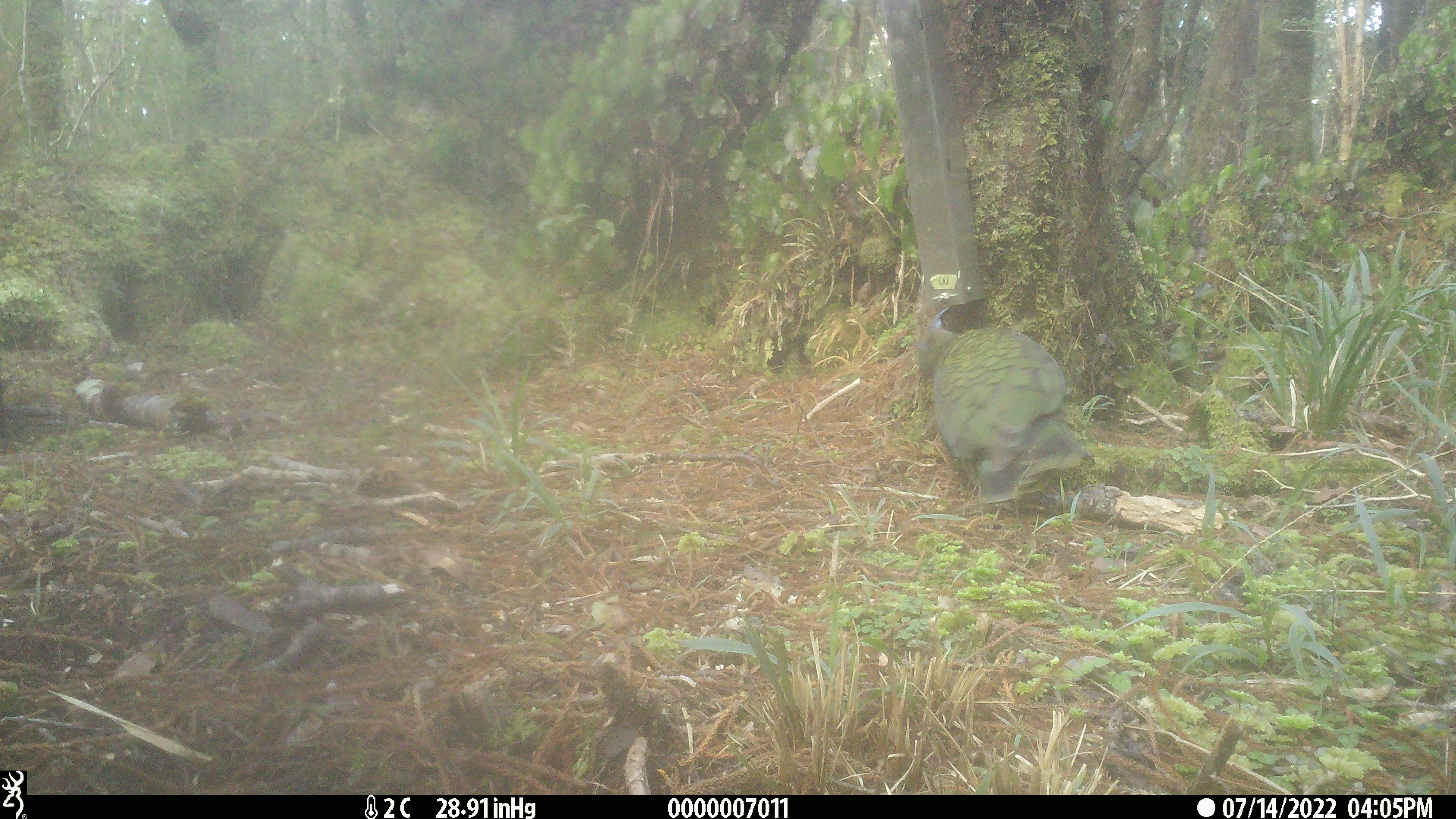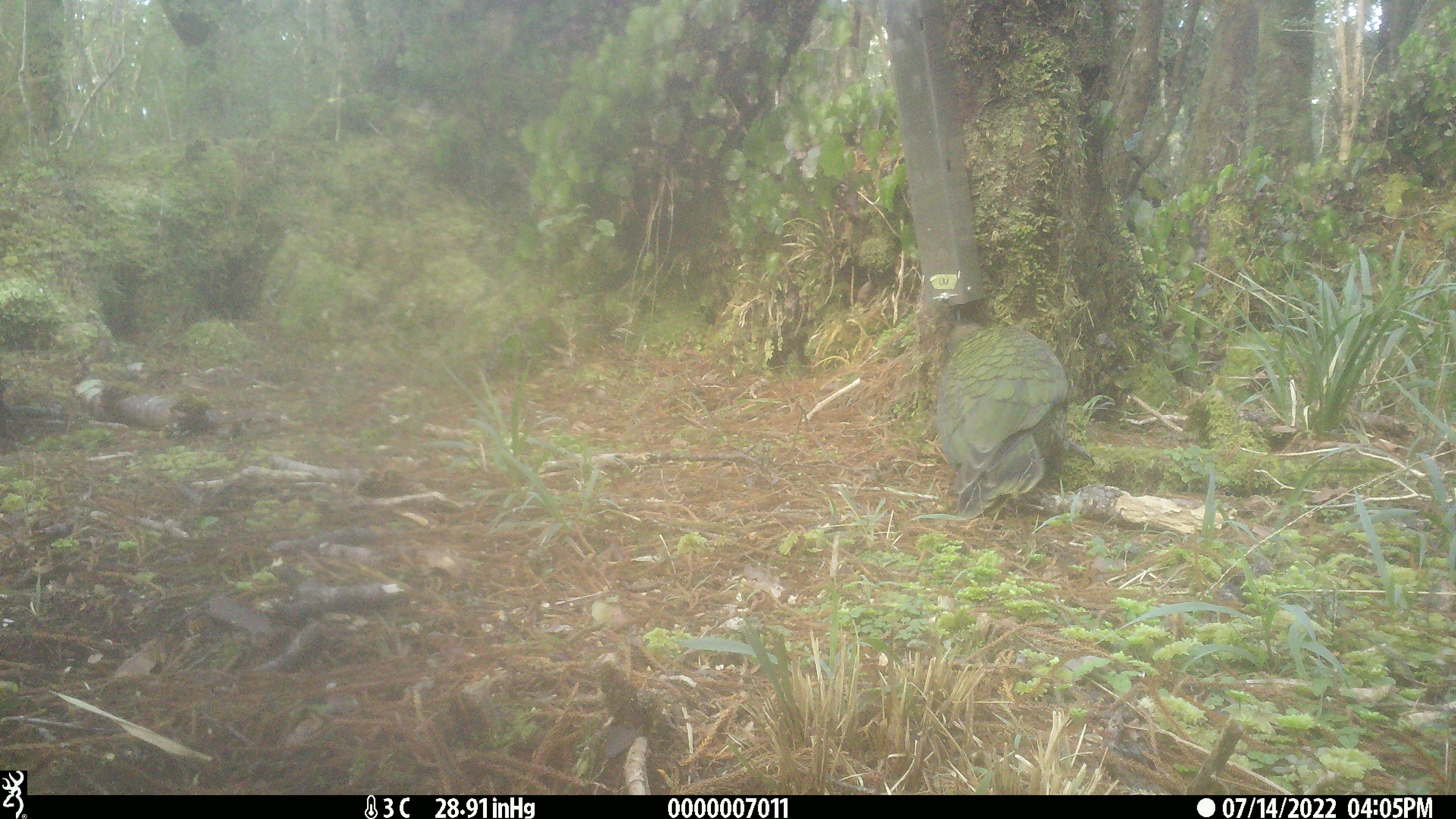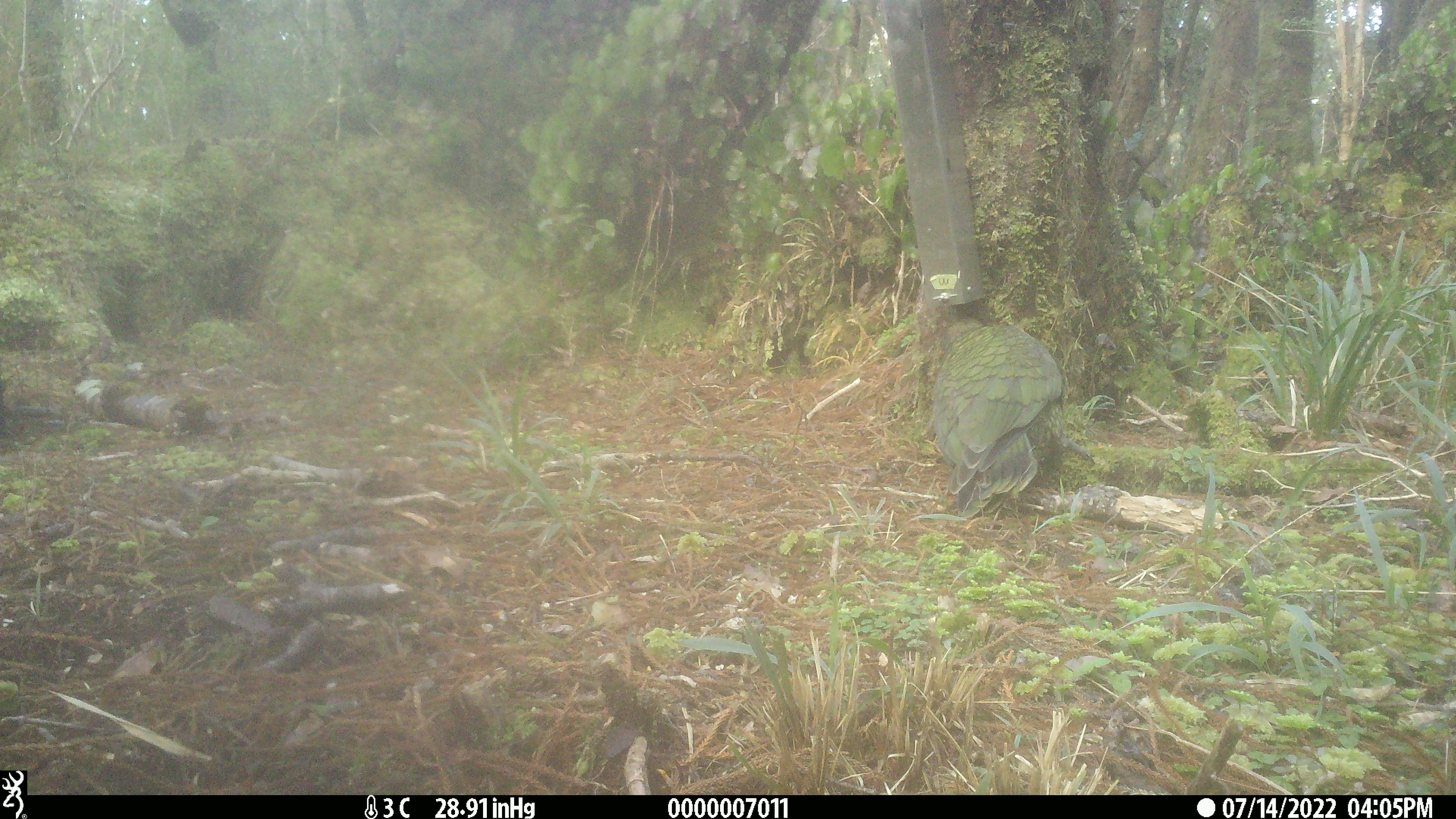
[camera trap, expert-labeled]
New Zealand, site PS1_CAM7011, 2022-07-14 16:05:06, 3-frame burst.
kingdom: Animalia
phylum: Chordata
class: Aves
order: Psittaciformes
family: Strigopidae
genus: Nestor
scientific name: Nestor notabilis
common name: kea